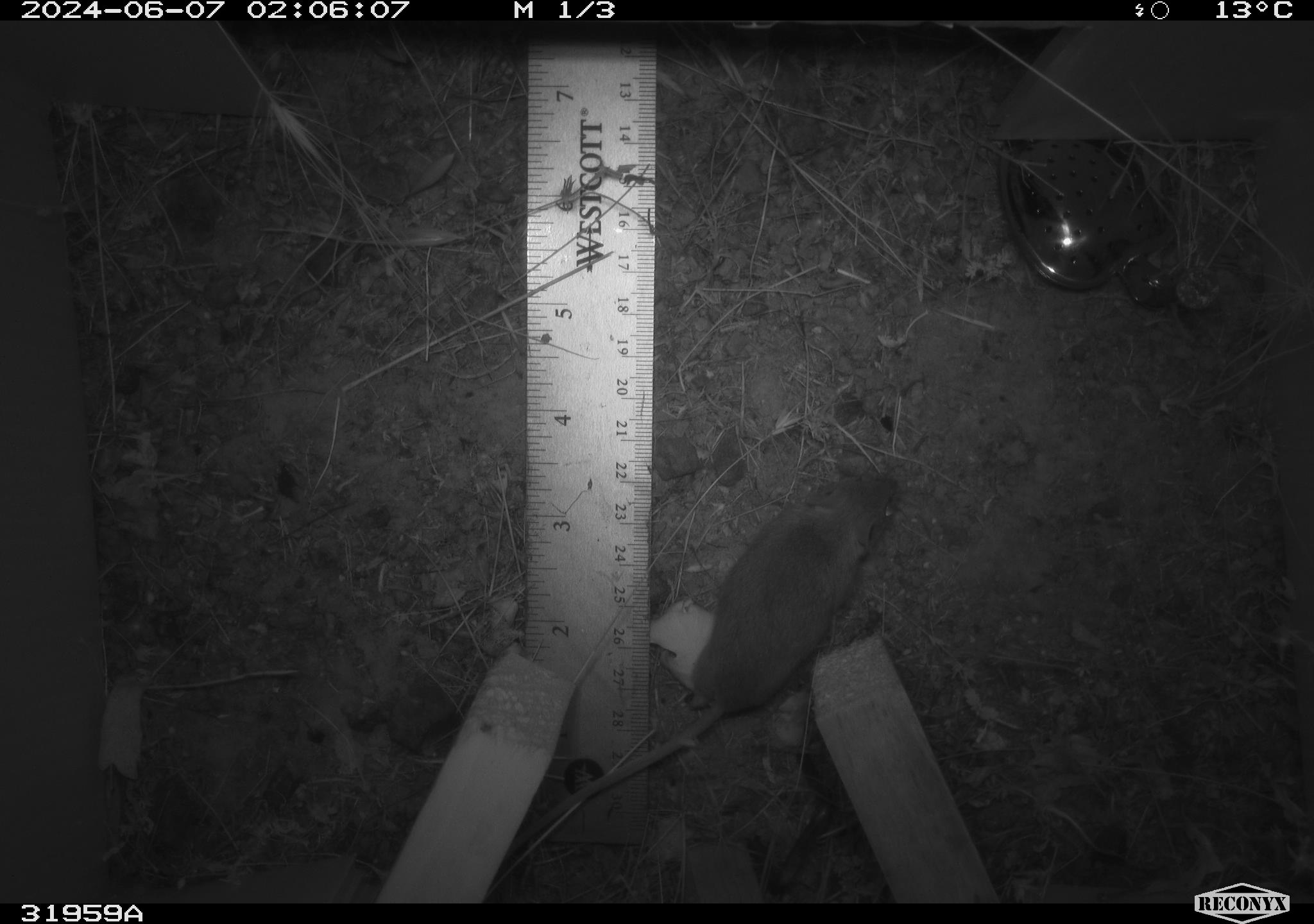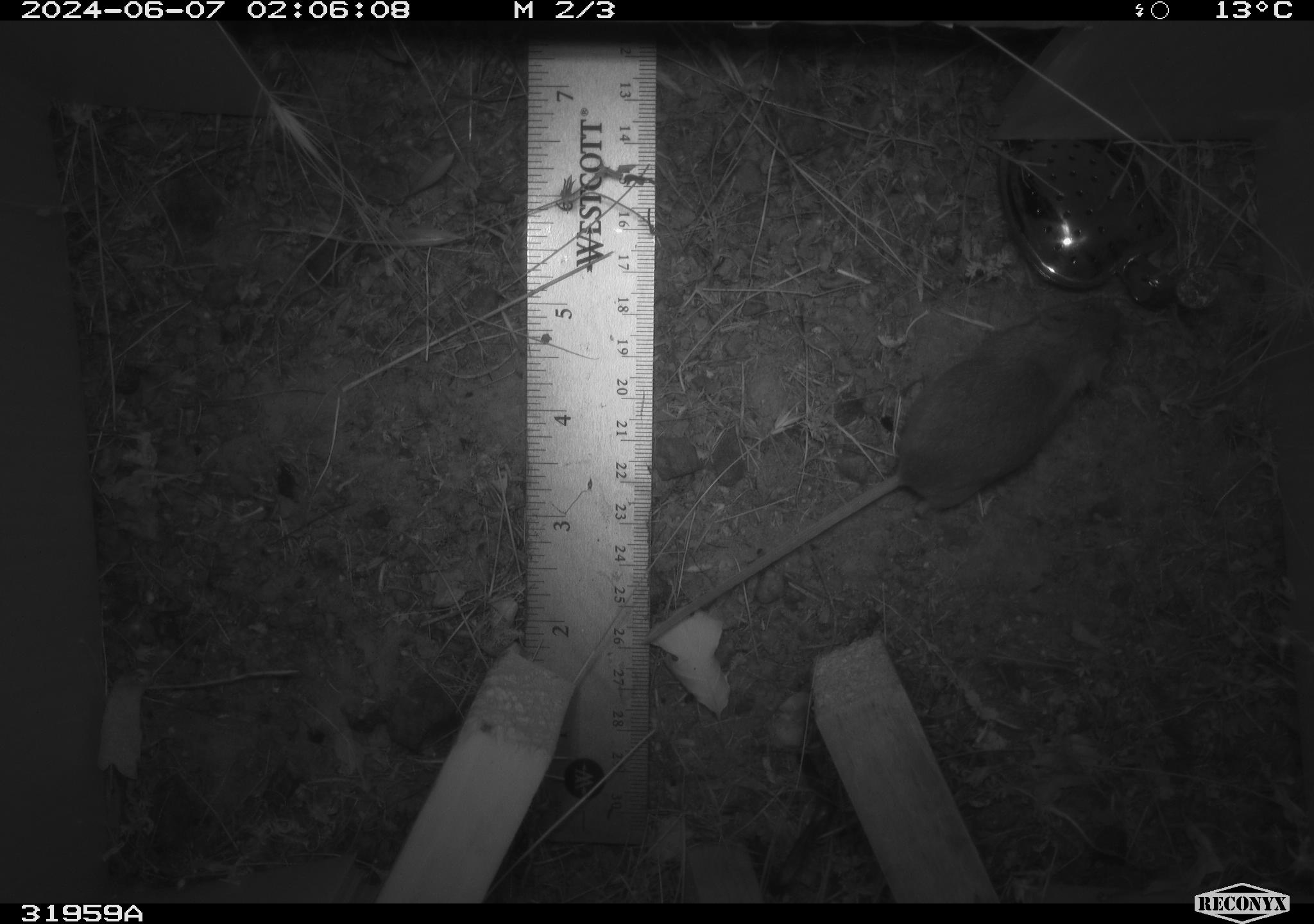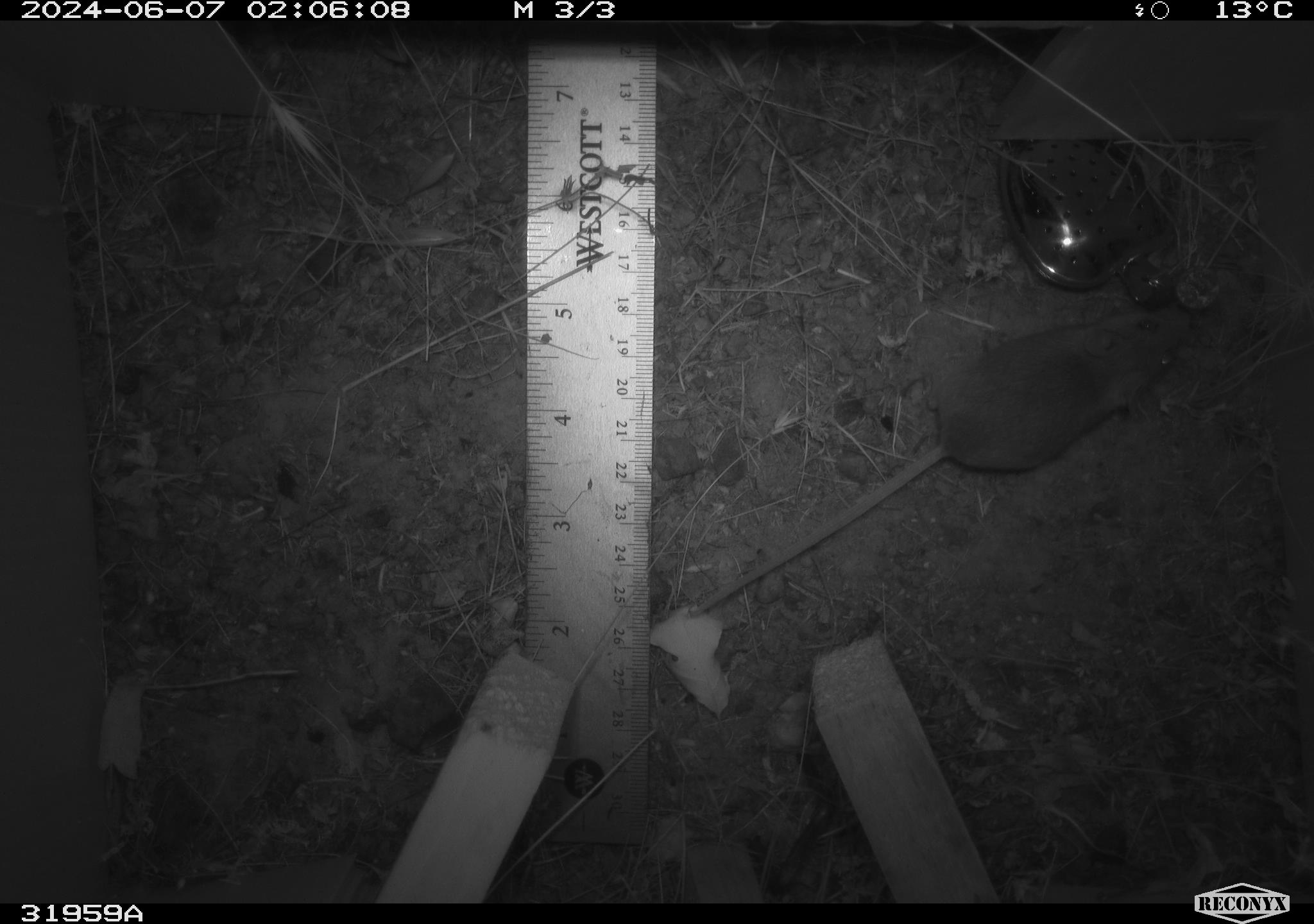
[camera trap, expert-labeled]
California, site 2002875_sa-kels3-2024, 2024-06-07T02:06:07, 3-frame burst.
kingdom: Animalia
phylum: Chordata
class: Mammalia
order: Rodentia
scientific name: Rodentia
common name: rodent